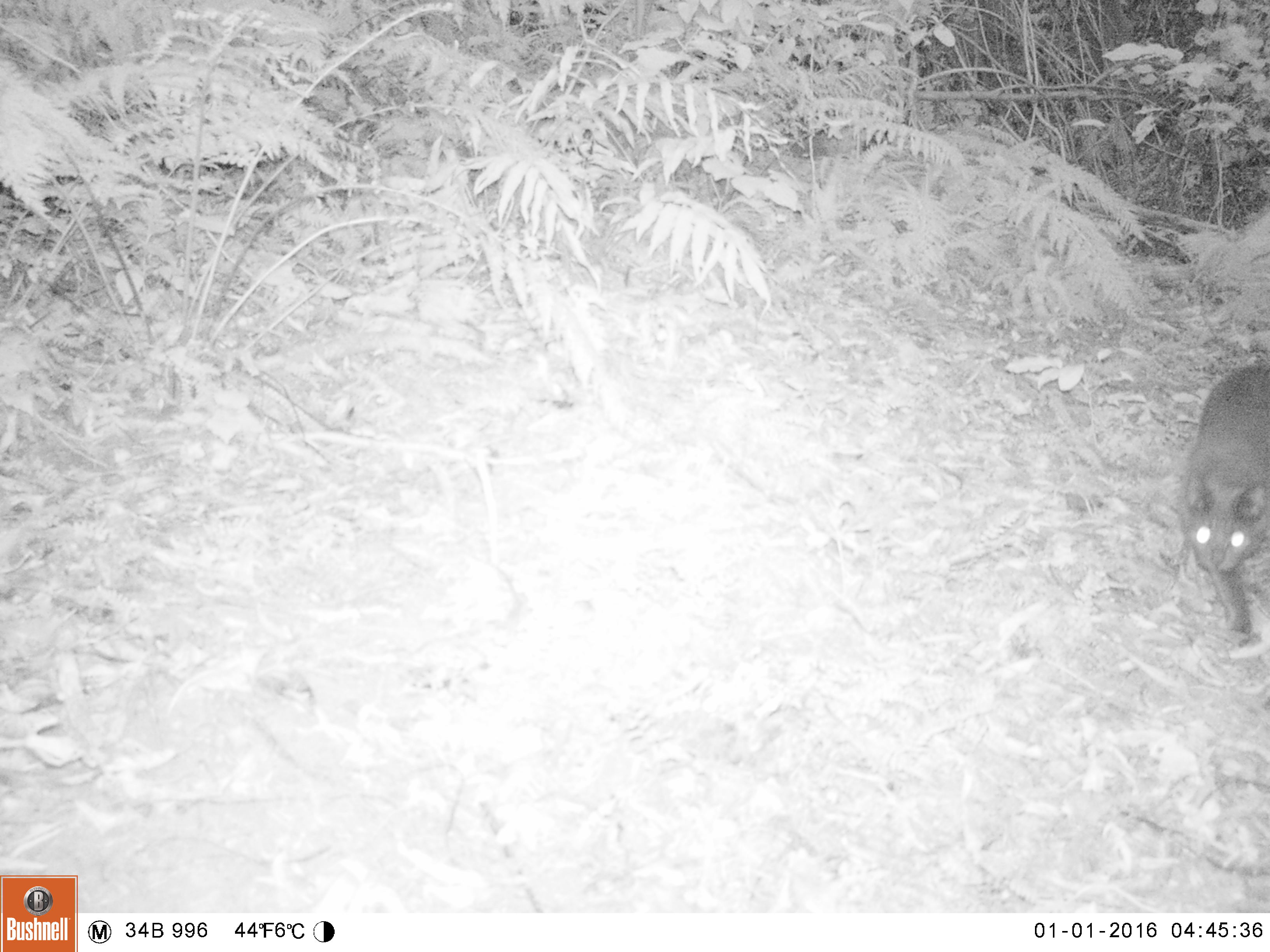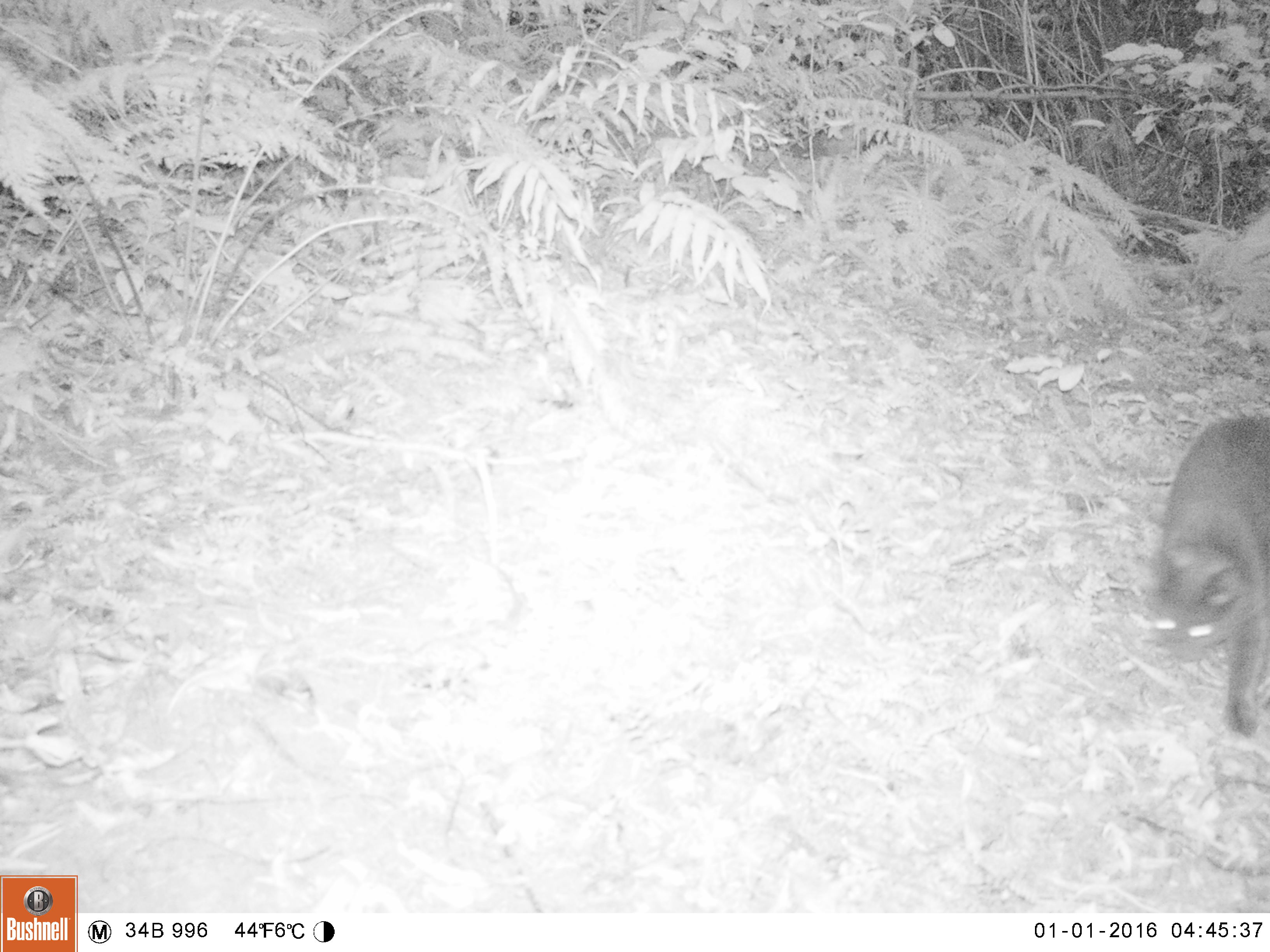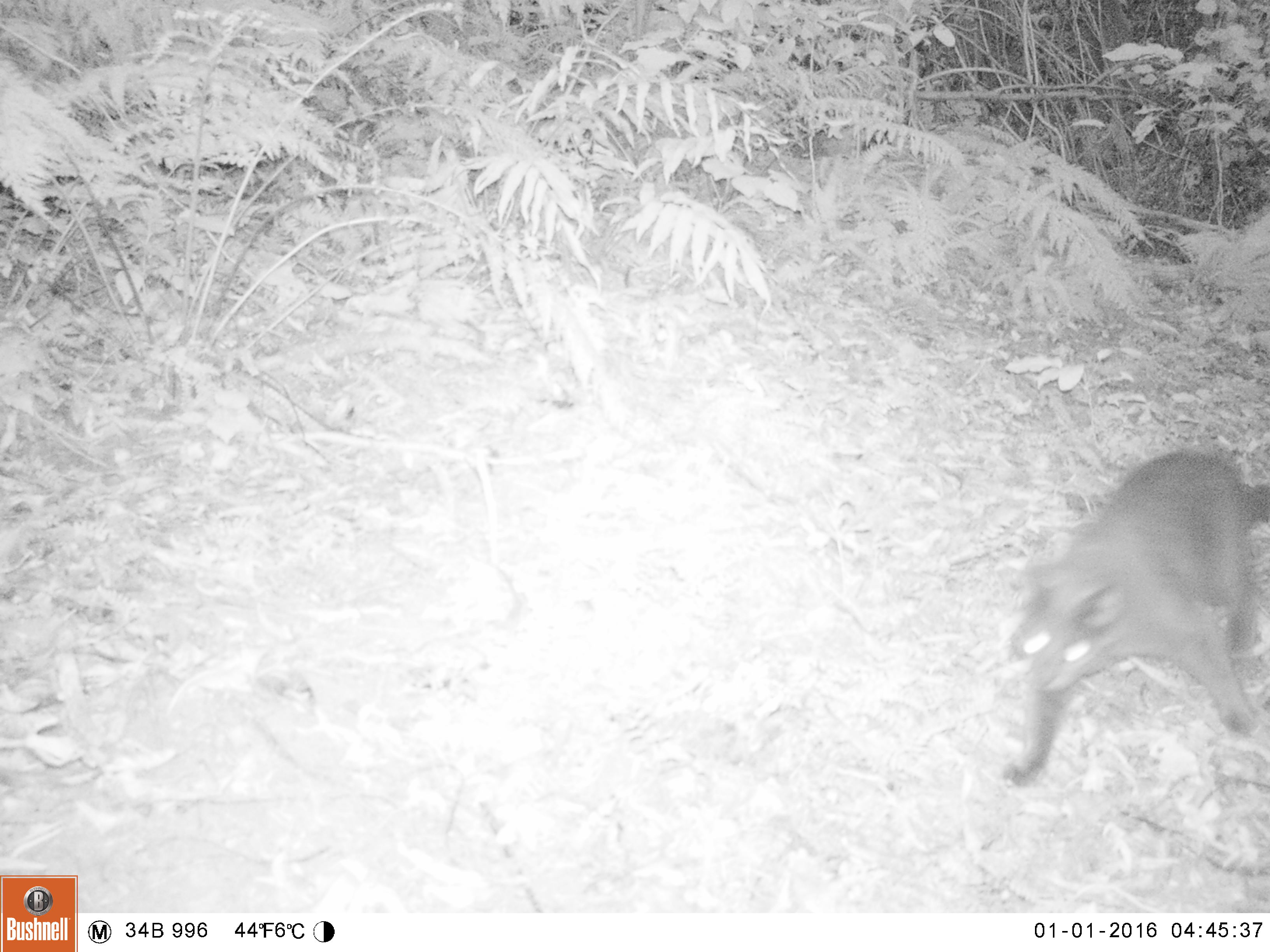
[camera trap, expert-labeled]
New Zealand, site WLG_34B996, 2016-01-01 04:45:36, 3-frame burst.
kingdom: Animalia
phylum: Chordata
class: Mammalia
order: Carnivora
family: Felidae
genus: Felis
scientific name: Felis catus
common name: domestic cat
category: cat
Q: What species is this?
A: Cat (domestic cat) (Felis catus).